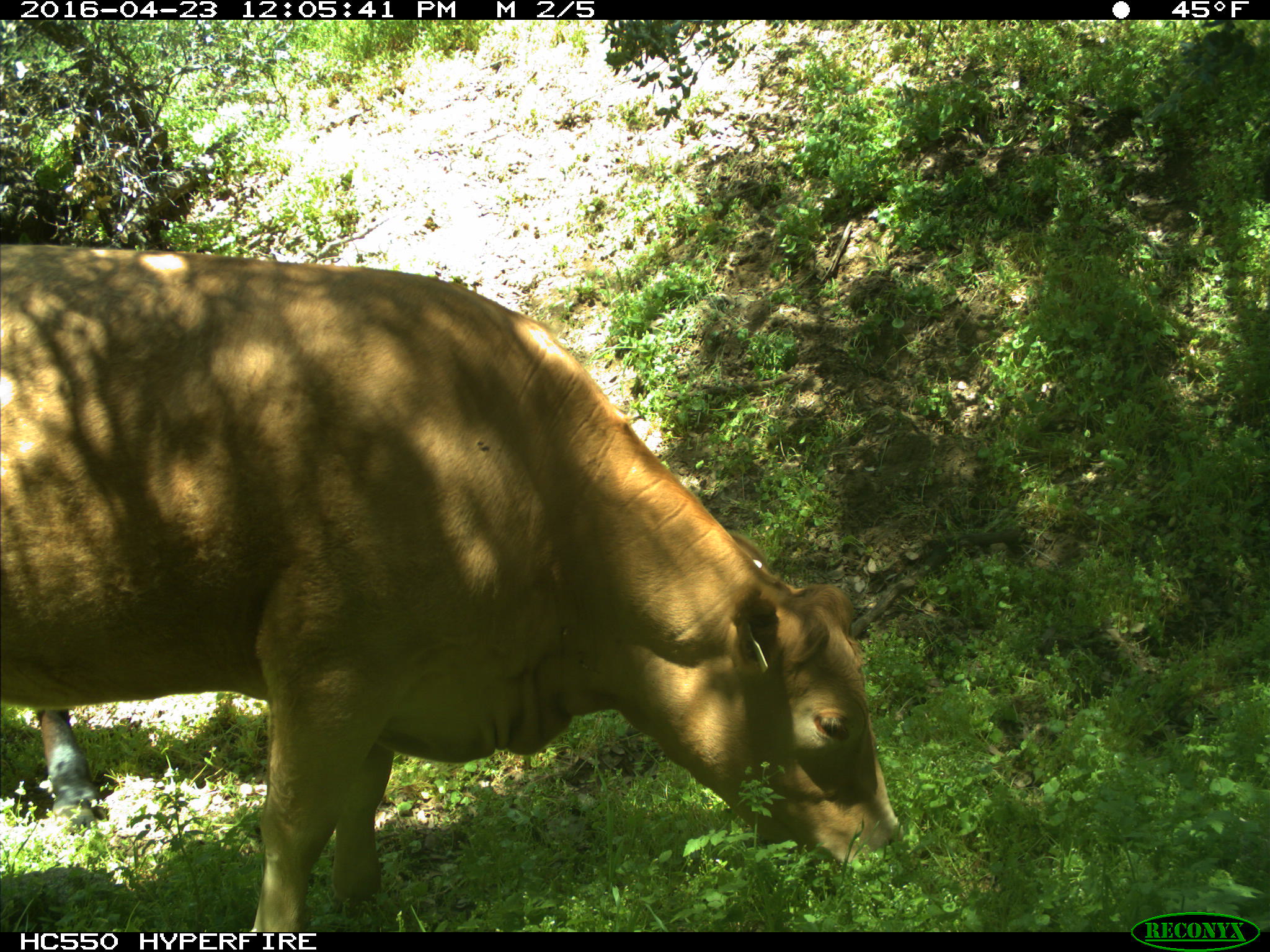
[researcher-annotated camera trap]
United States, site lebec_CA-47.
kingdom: Animalia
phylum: Chordata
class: Mammalia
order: Artiodactyla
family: Bovidae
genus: Bos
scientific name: Bos taurus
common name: domestic cow